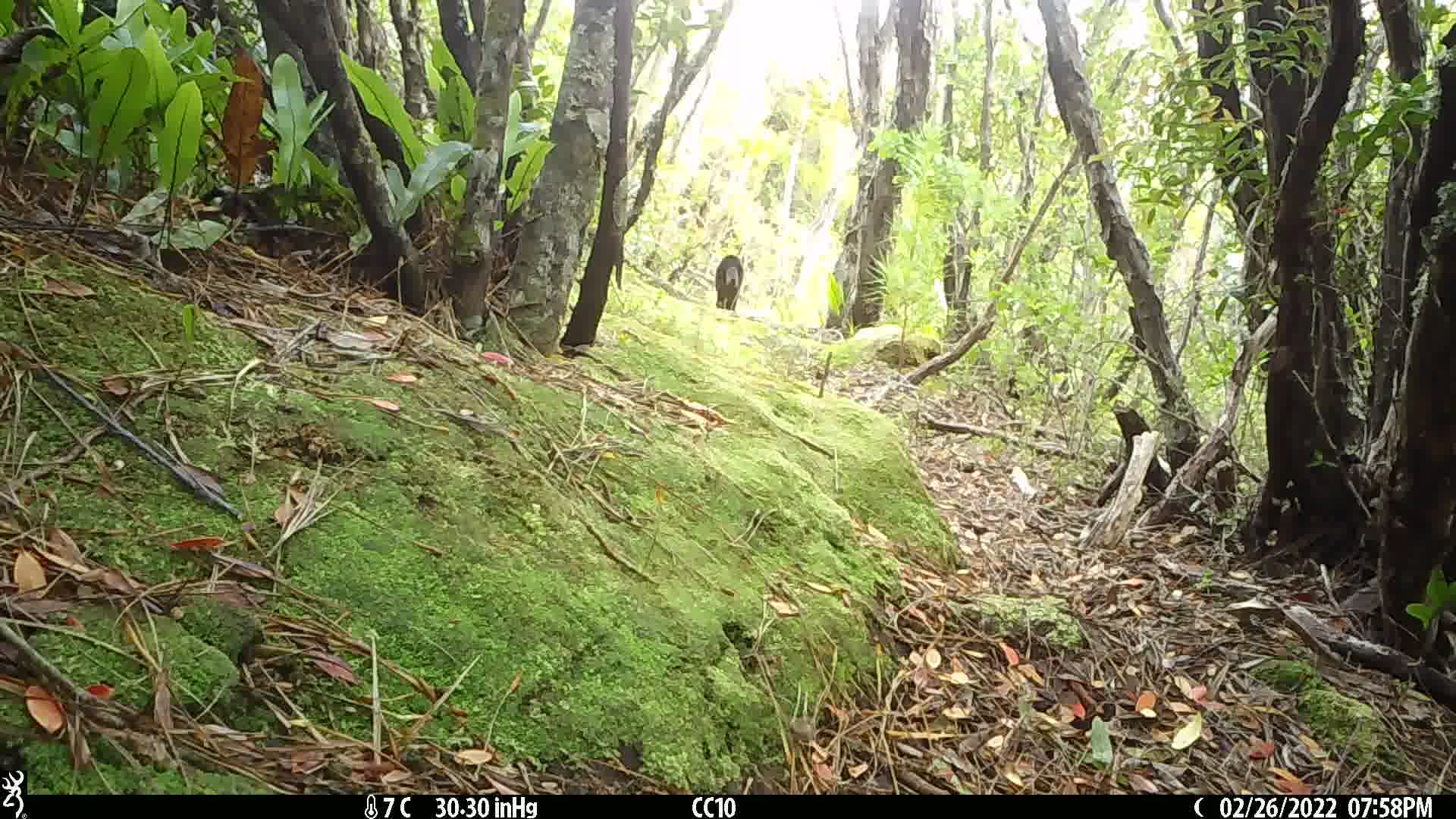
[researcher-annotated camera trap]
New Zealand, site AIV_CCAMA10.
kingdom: Animalia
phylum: Chordata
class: Mammalia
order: Carnivora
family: Felidae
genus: Felis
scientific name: Felis catus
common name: domestic cat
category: cat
Cat (domestic cat) (Felis catus).